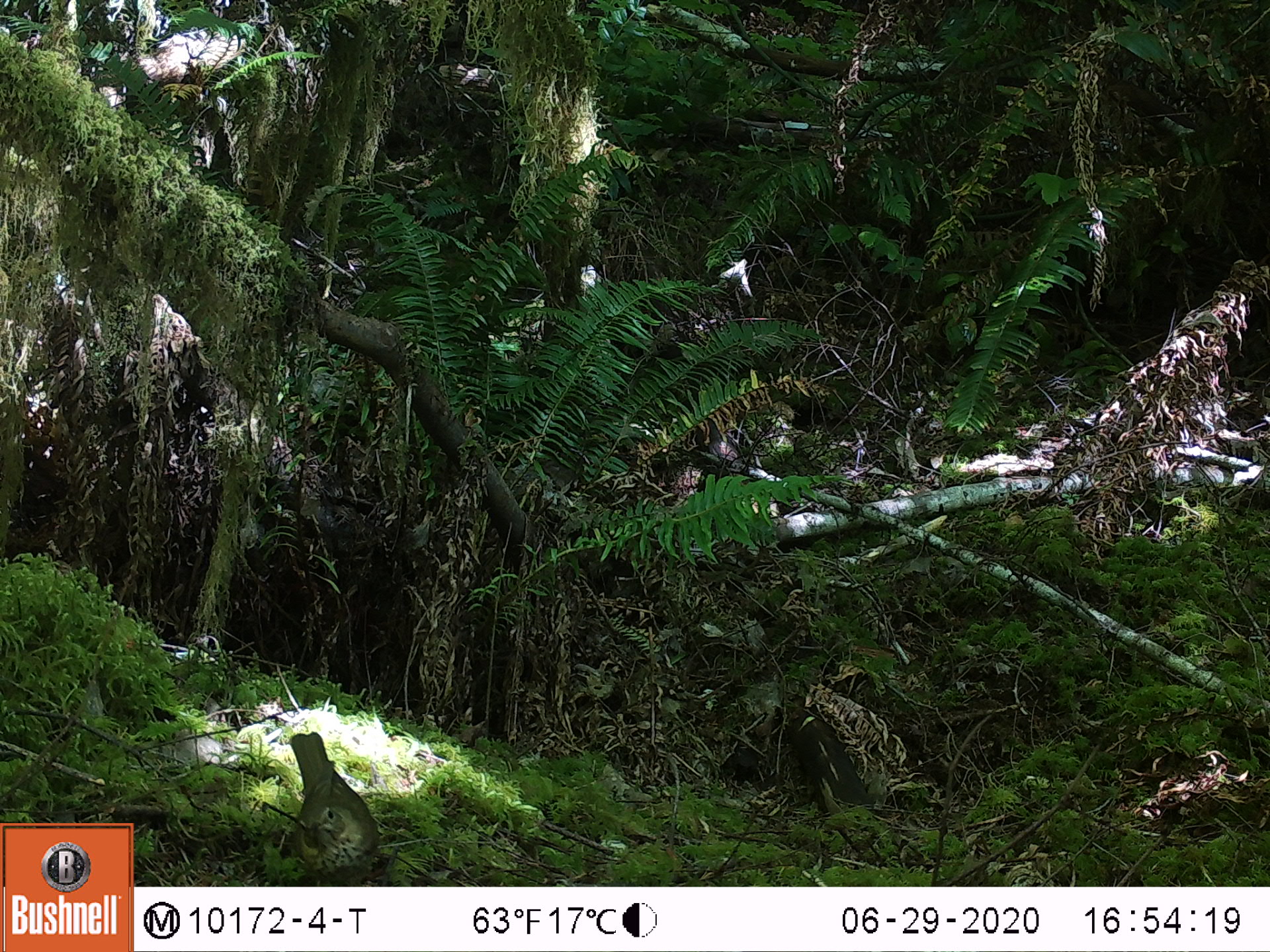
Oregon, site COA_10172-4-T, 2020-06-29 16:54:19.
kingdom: Animalia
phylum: Chordata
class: Aves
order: Passeriformes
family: Turdidae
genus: Catharus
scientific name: Catharus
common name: brown thrushes and nightingale-thrushes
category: catharus species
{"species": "catharus species (brown thrushes and nightingale-thrushes) (Catharus)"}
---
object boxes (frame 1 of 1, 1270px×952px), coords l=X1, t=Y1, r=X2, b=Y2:
catharus species: l=270, t=728, r=395, b=882